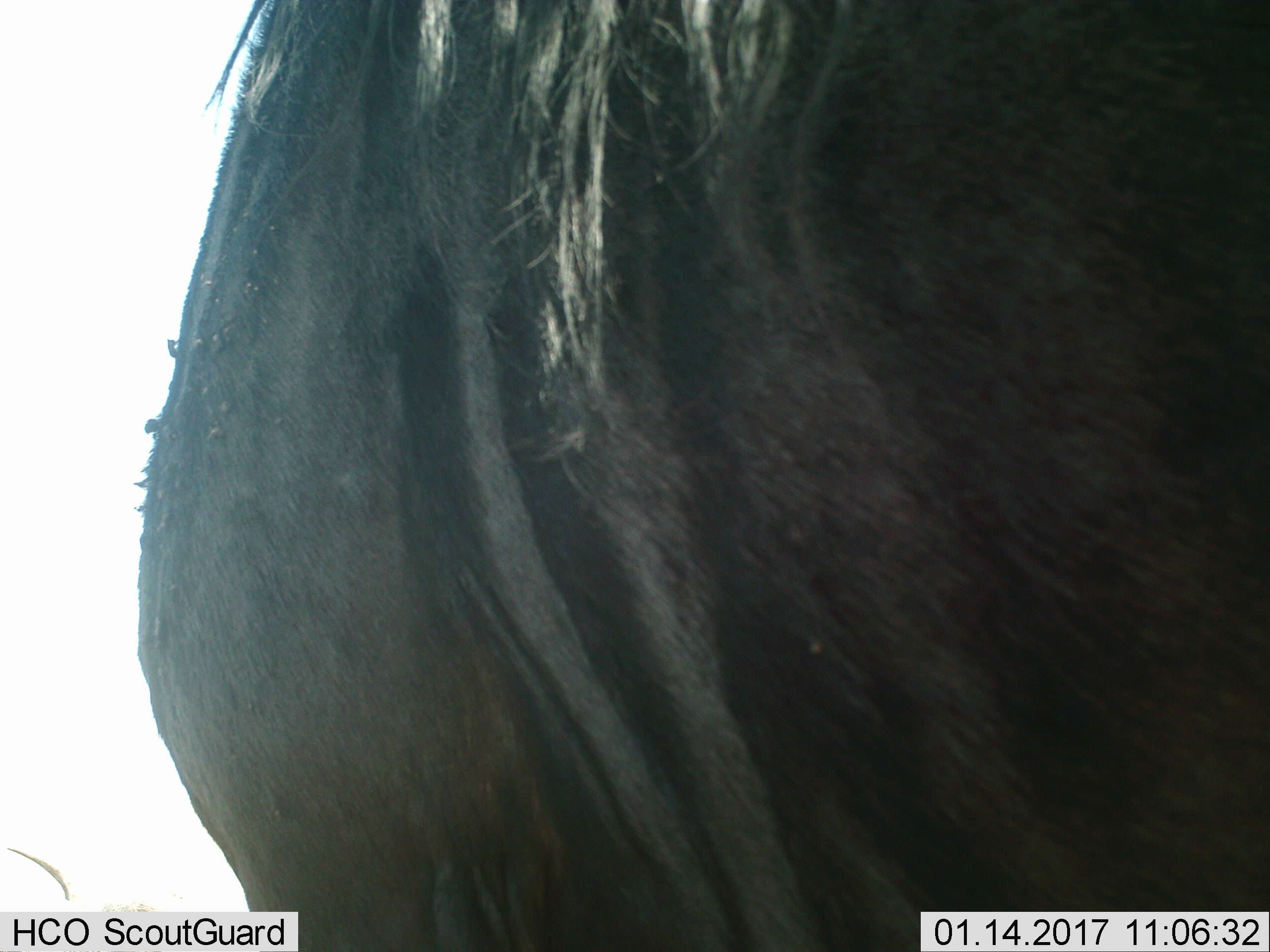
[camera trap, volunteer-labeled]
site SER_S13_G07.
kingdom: Animalia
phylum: Chordata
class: Mammalia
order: Artiodactyla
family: Bovidae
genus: Connochaetes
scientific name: Connochaetes taurinus taurinus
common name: blue wildebeest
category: wildebeestblue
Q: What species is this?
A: Wildebeestblue (blue wildebeest) (Connochaetes taurinus taurinus).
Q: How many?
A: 1.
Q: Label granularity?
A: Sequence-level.